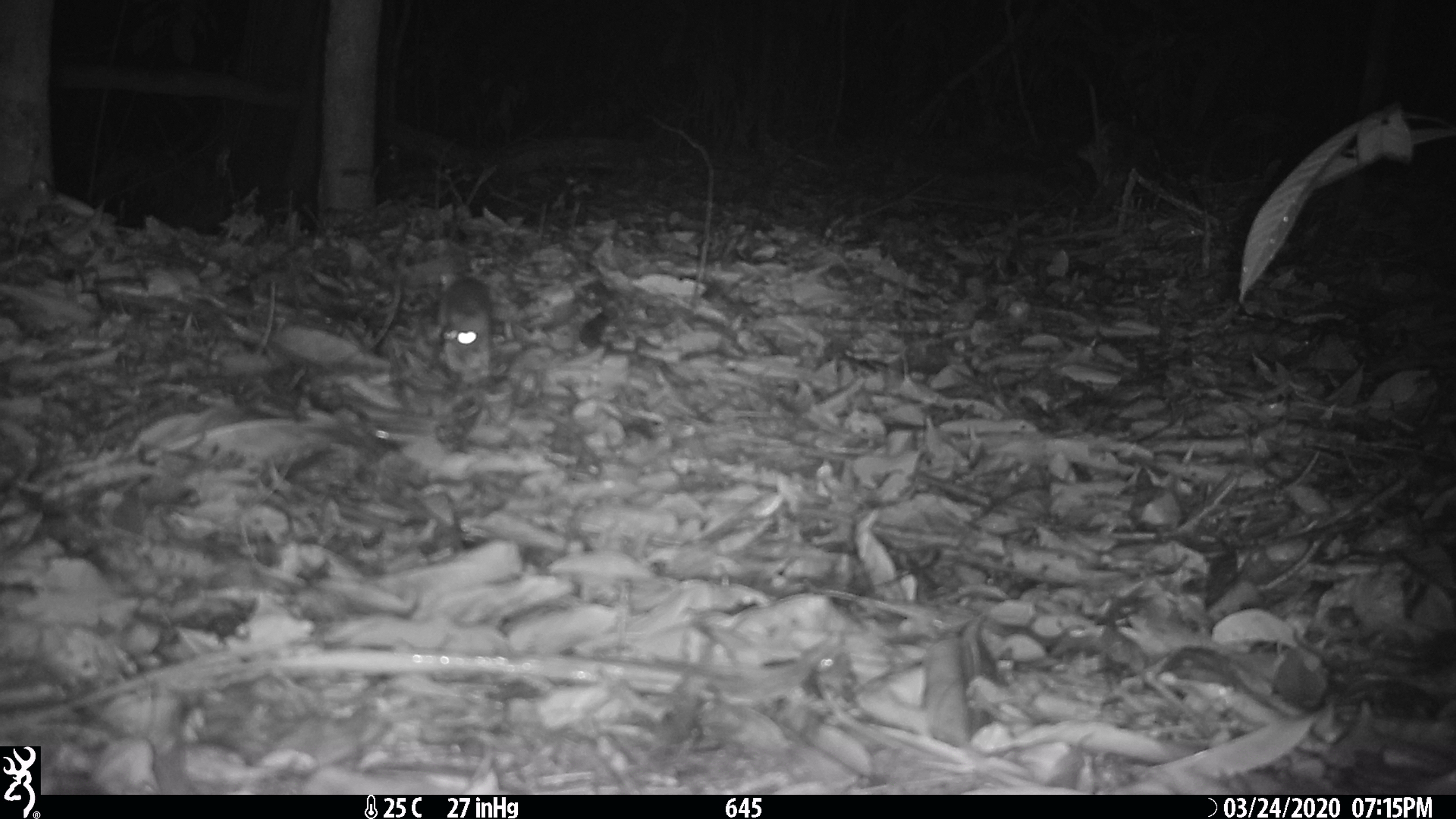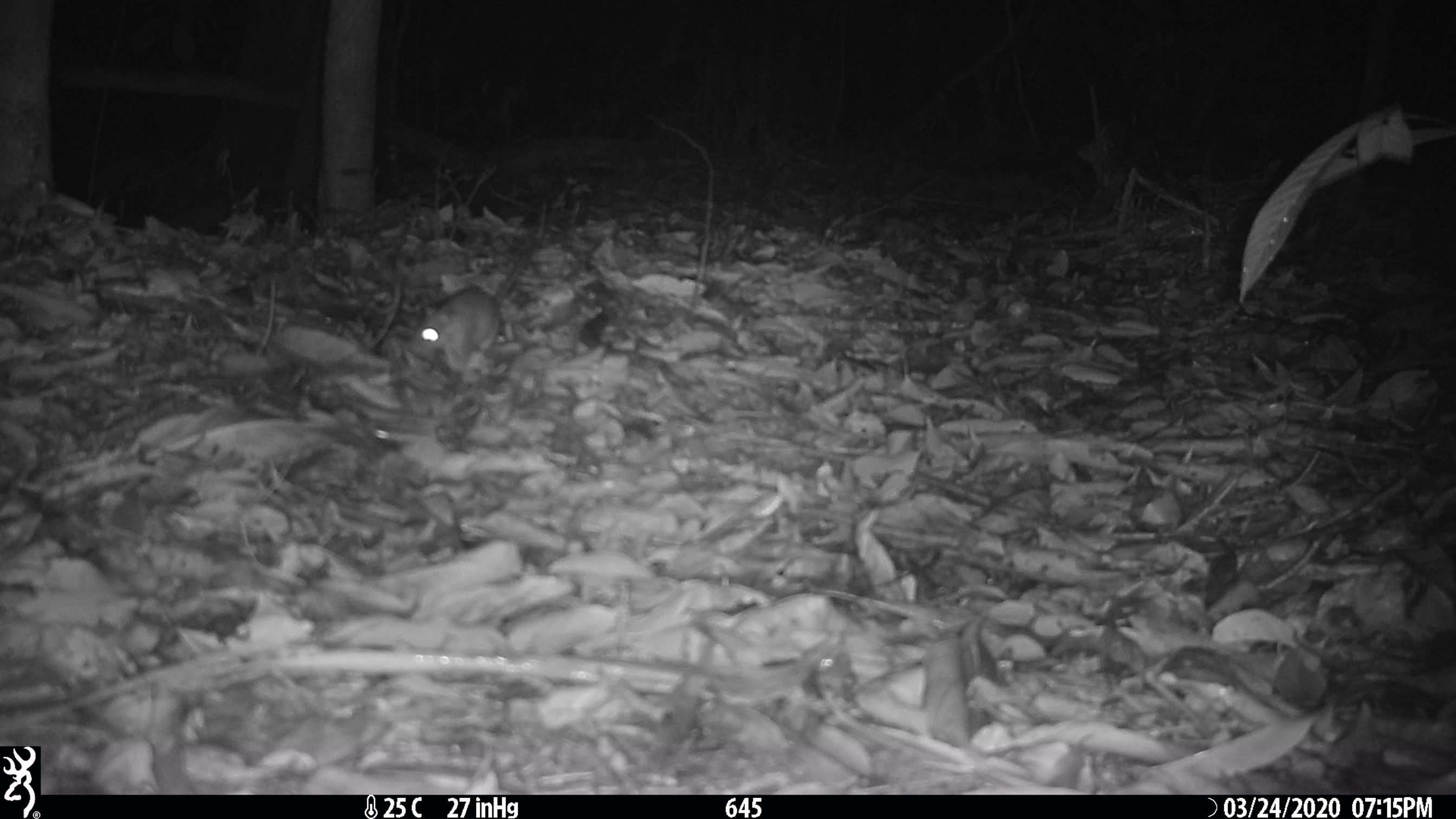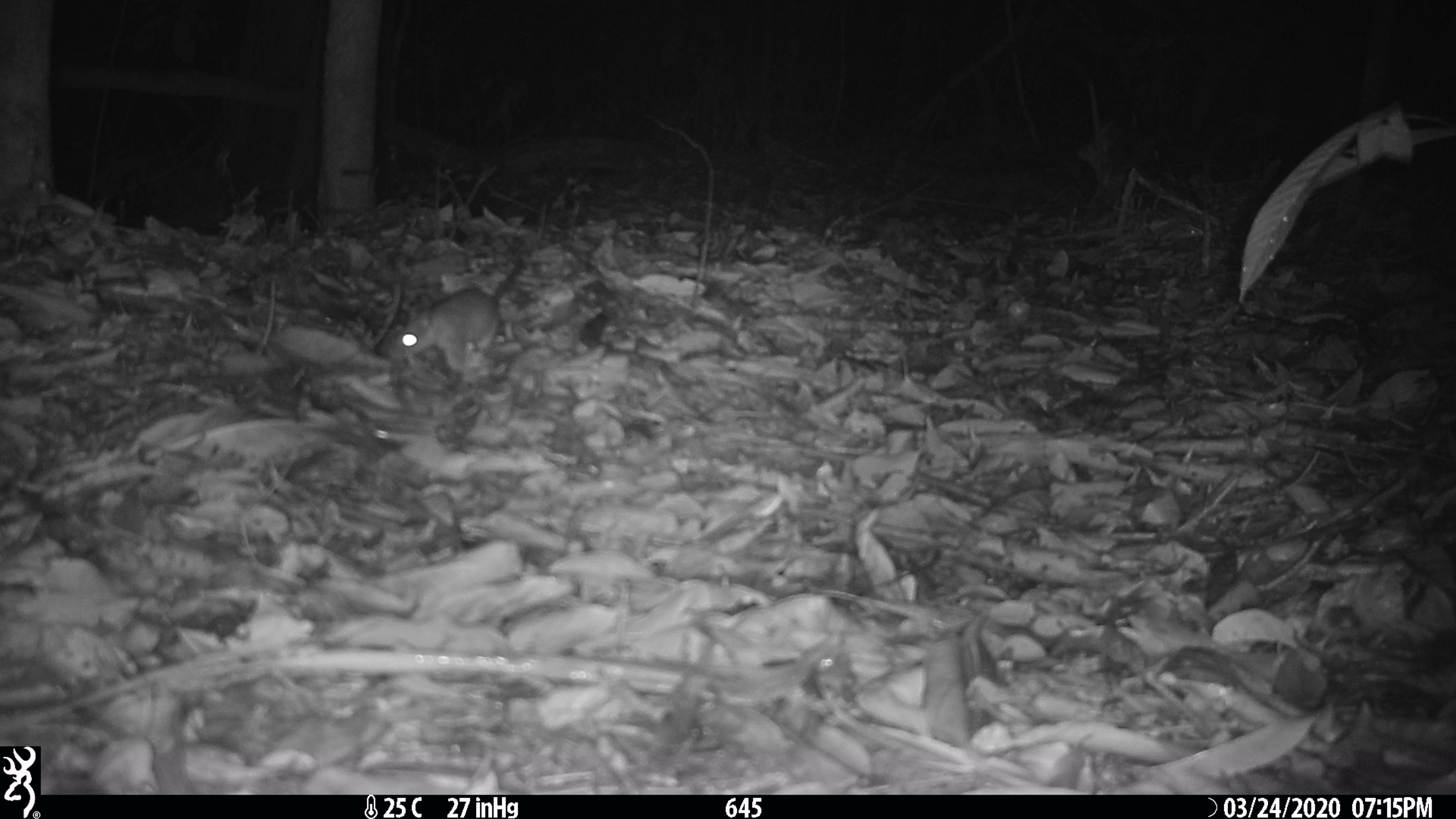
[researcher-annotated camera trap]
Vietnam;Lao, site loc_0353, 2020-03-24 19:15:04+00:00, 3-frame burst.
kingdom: Animalia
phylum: Chordata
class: Mammalia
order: Rodentia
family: Muridae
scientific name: Muridae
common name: old-world mice and rats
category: unidentified murid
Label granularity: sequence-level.